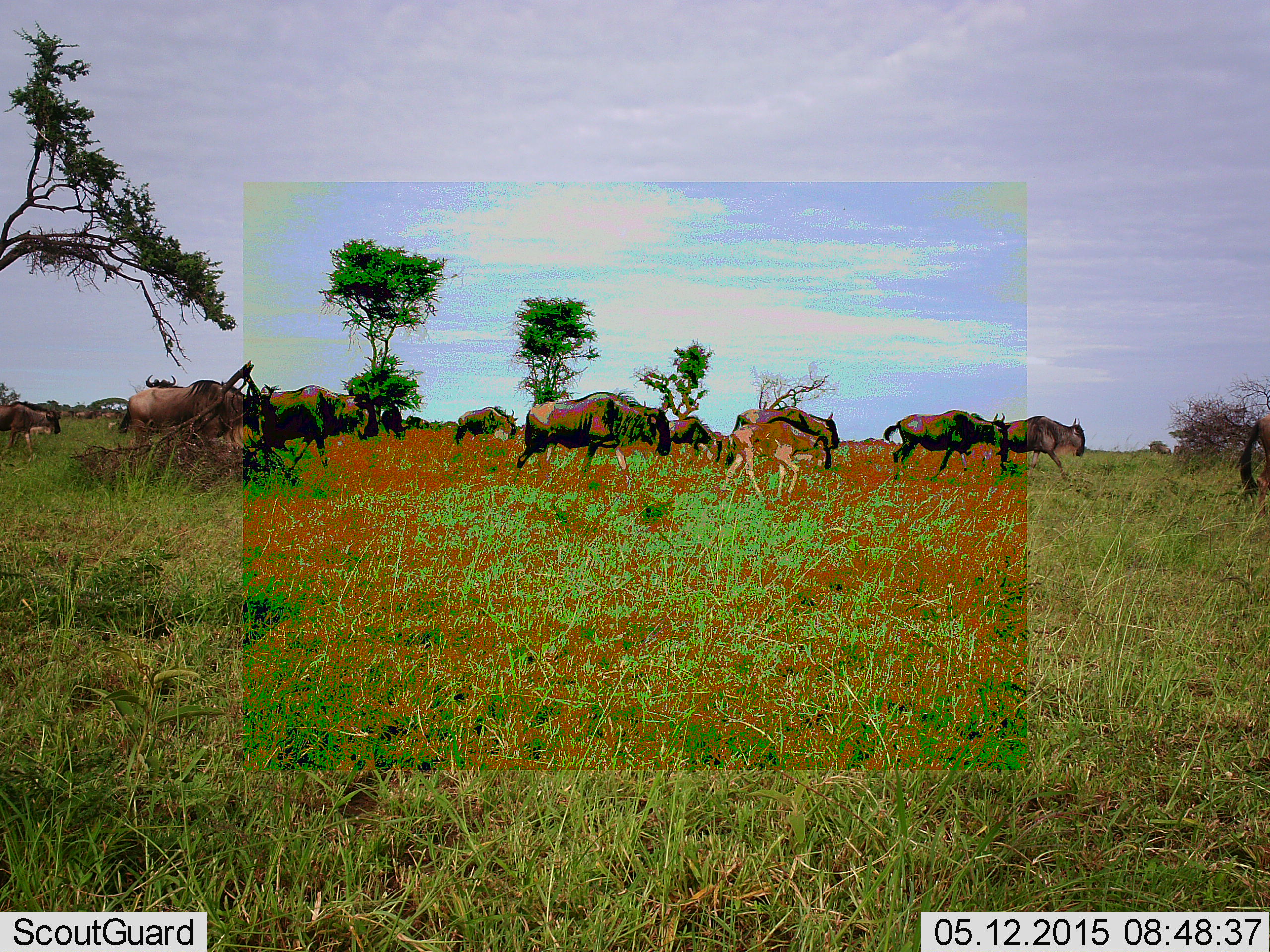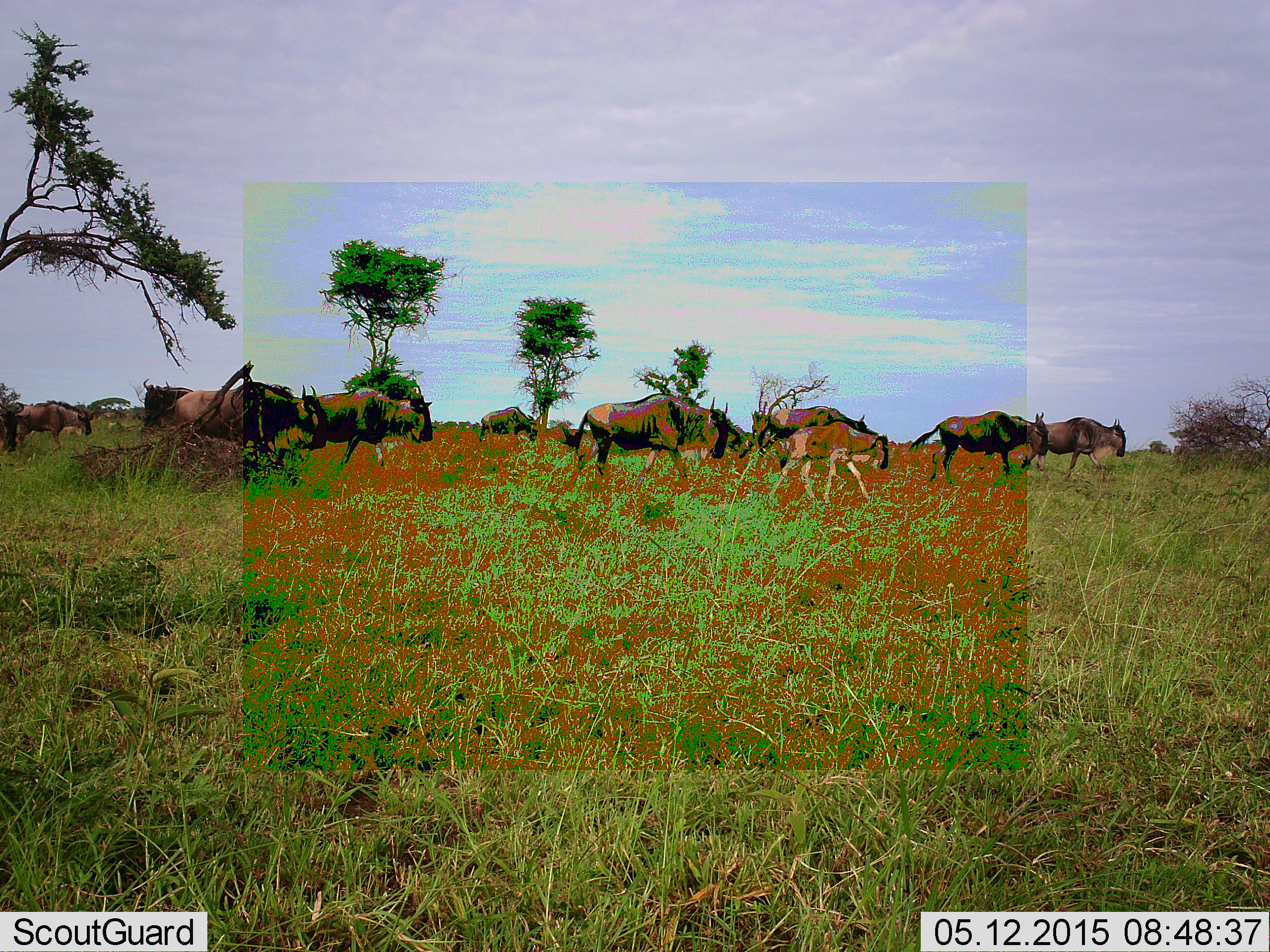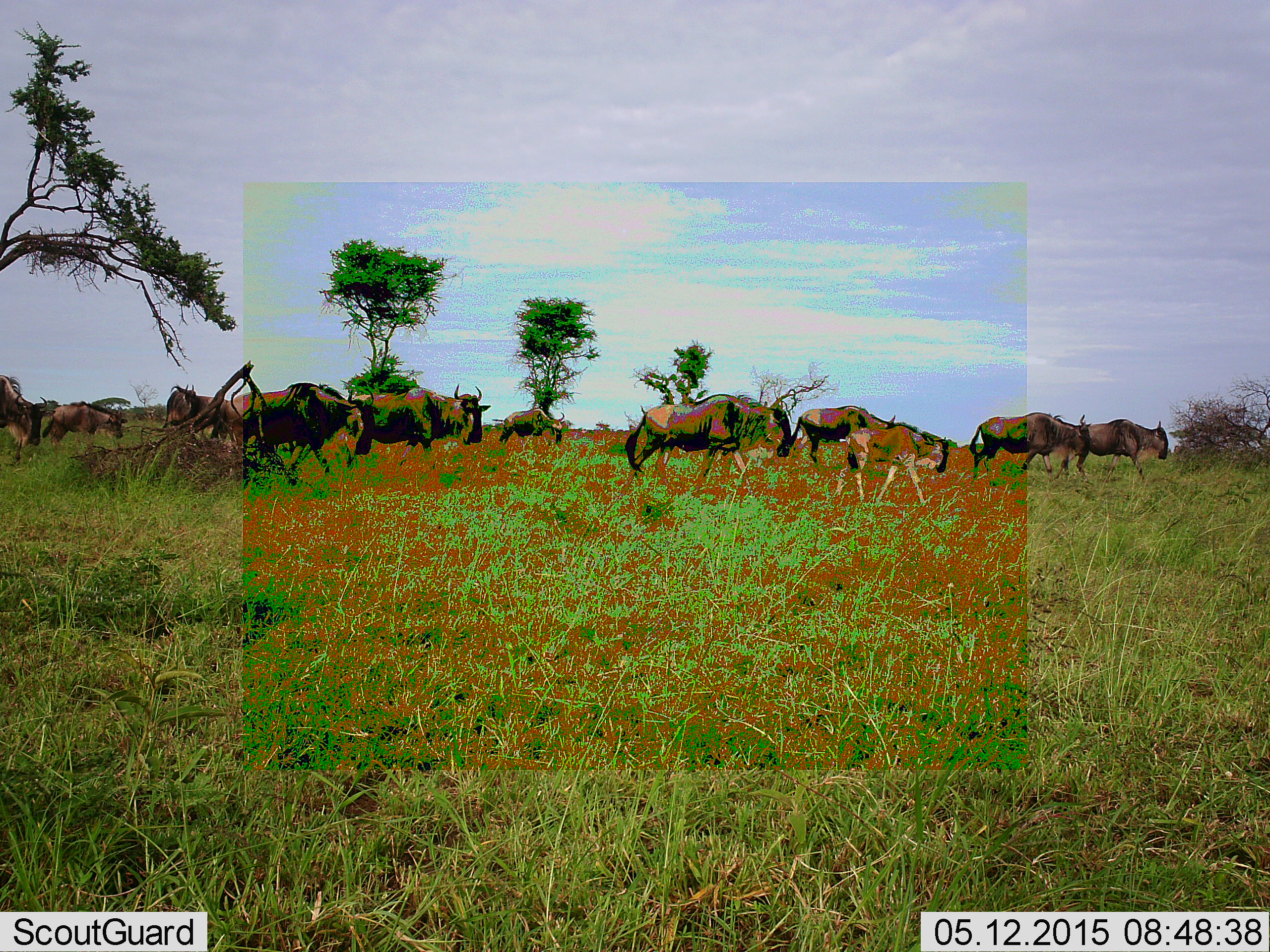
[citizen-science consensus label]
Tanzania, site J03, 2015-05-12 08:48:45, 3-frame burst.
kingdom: Animalia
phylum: Chordata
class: Mammalia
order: Artiodactyla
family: Bovidae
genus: Connochaetes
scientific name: Connochaetes taurinus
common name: blue wildebeest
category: wildebeest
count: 11-50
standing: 30%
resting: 0%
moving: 100%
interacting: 0%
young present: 70%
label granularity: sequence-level